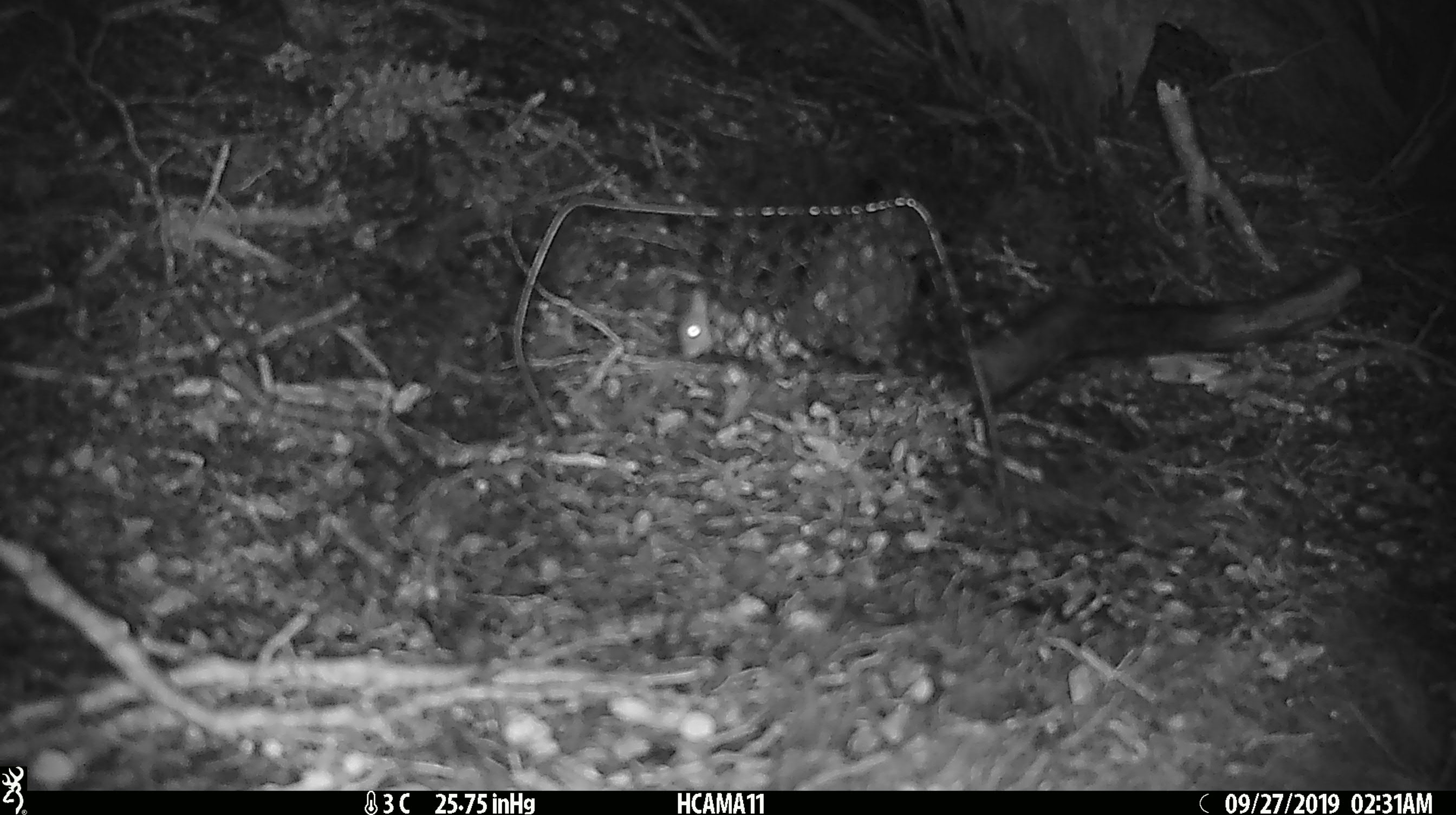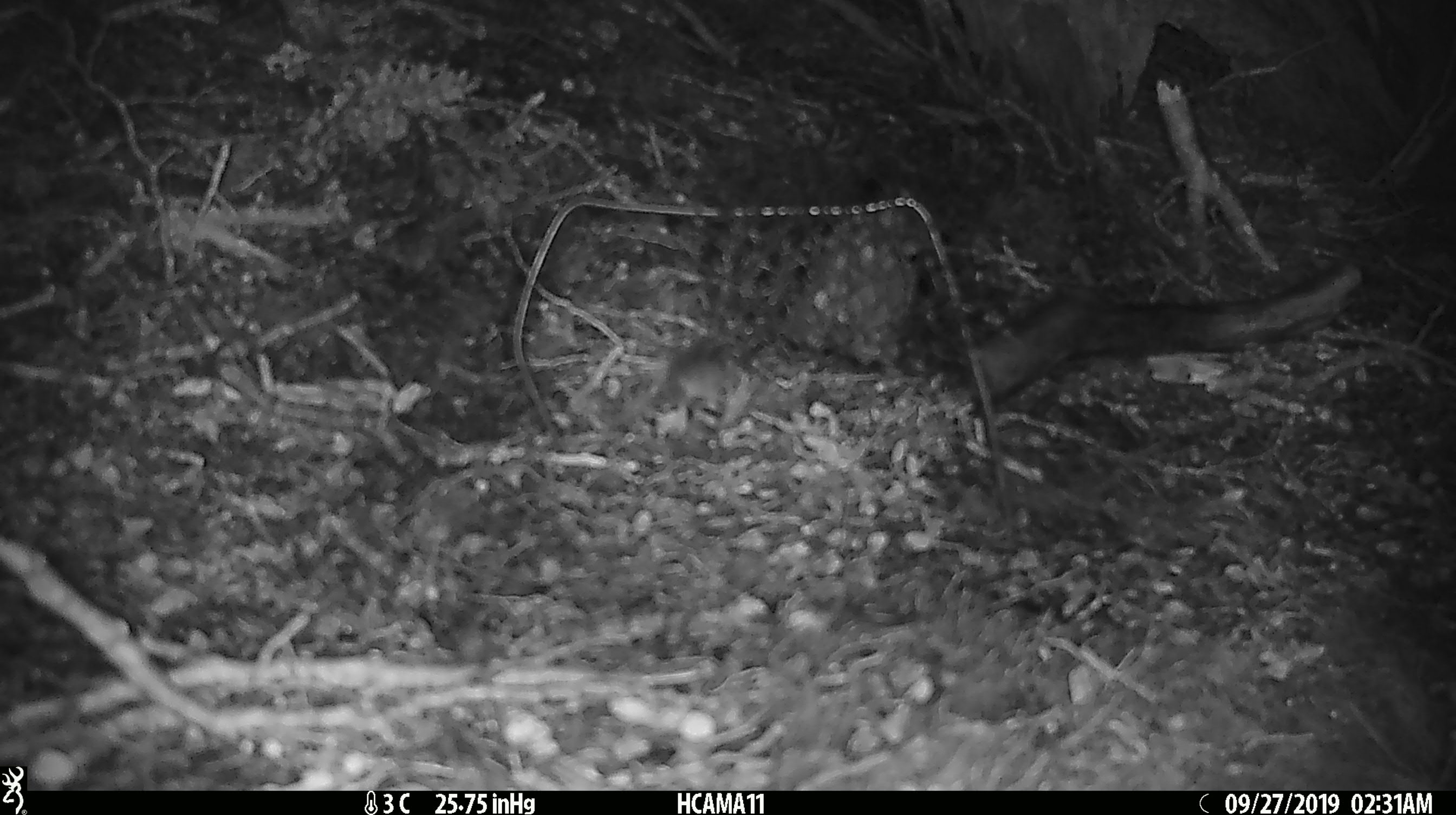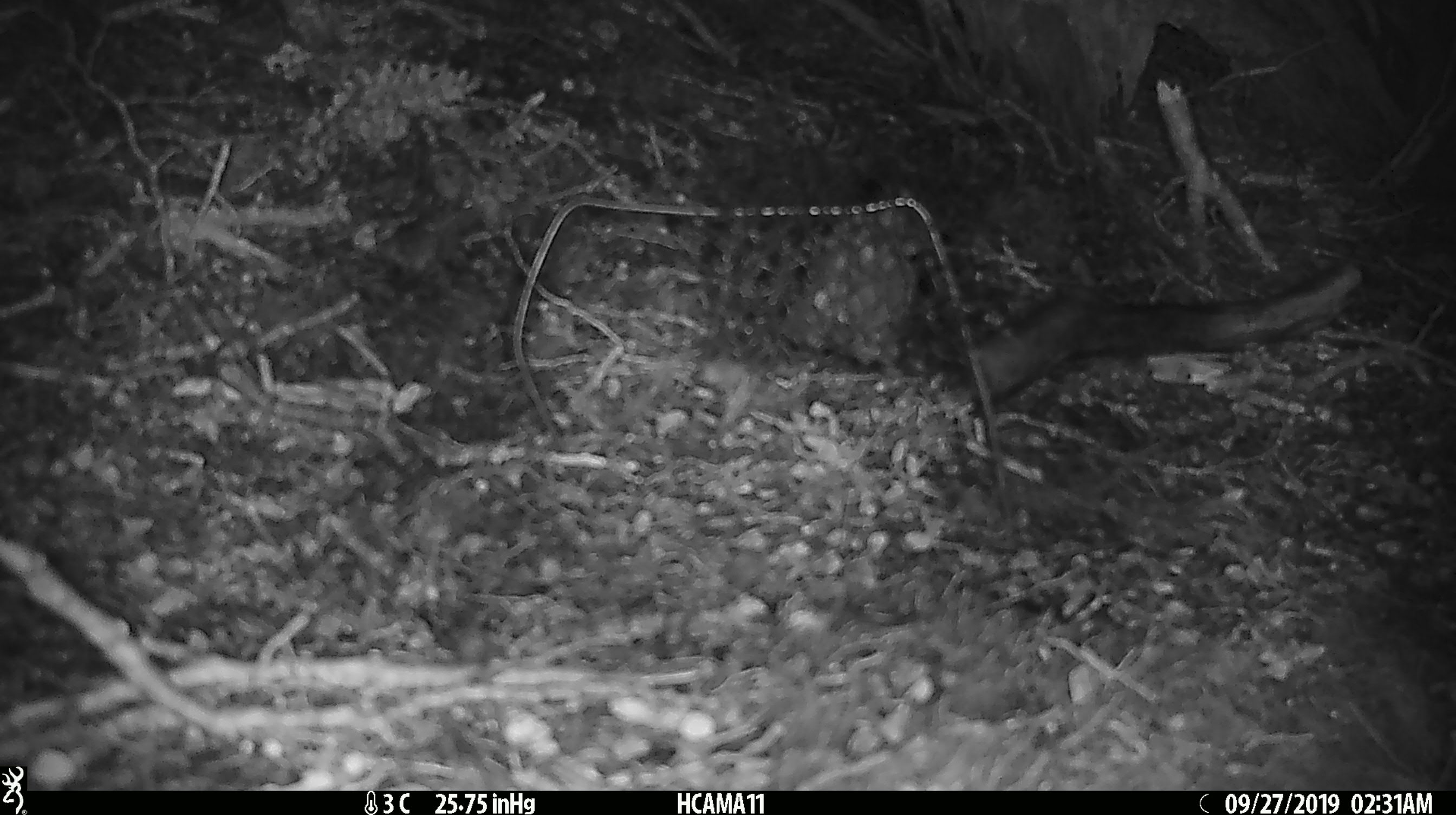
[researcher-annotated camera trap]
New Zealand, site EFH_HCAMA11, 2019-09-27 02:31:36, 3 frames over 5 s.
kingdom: Animalia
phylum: Chordata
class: Mammalia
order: Rodentia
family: Muridae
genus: Mus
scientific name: Mus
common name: mouse